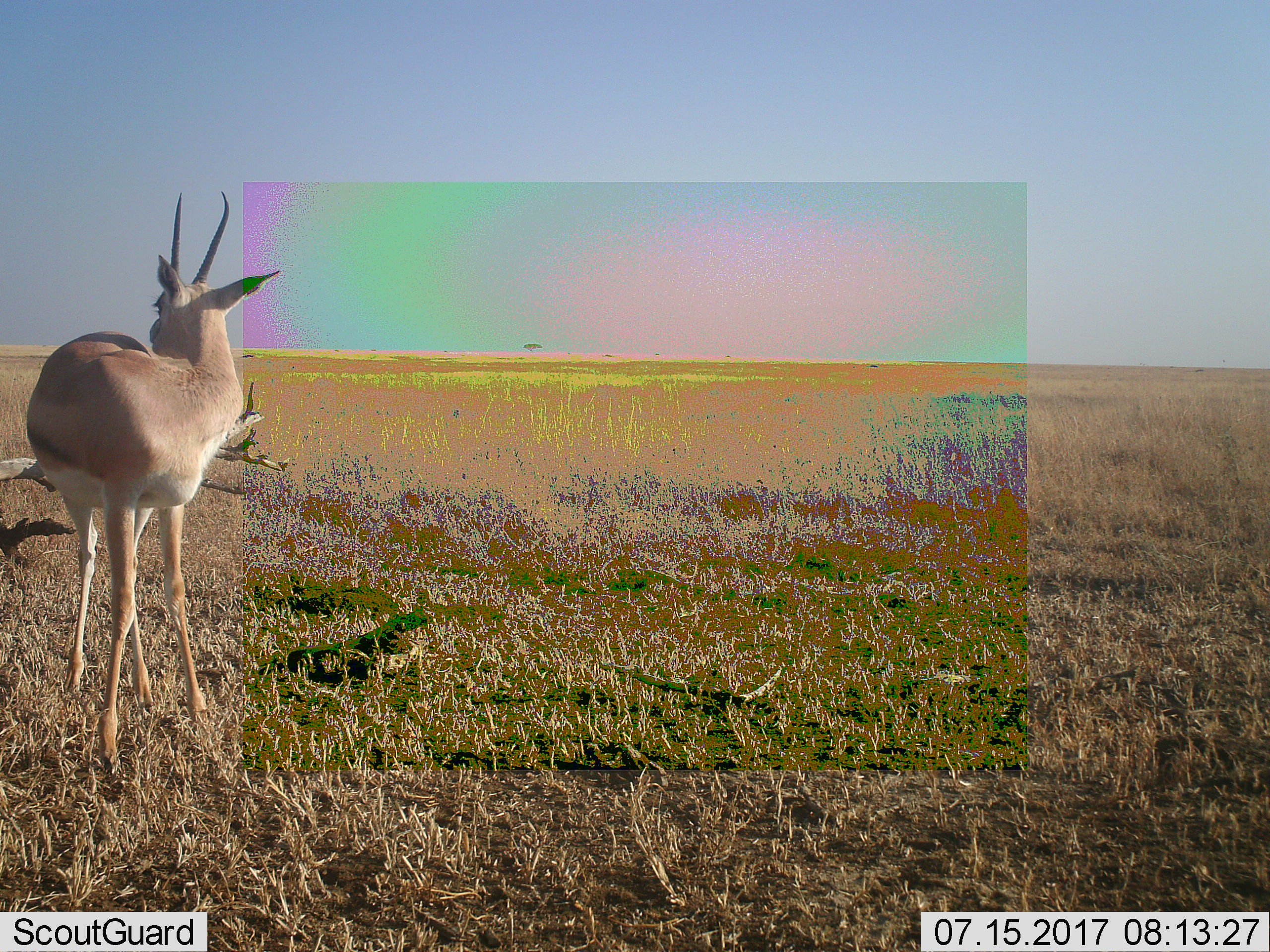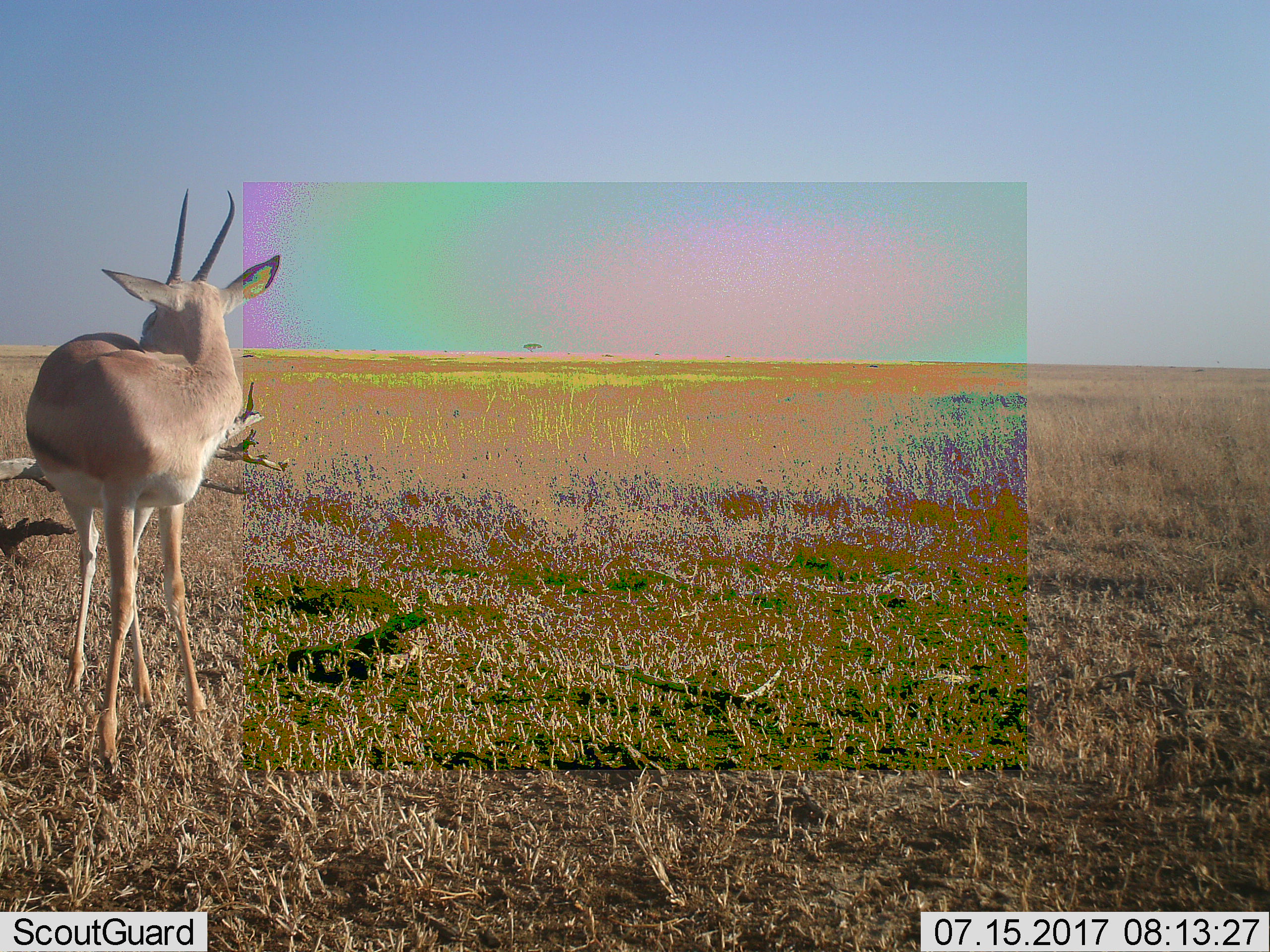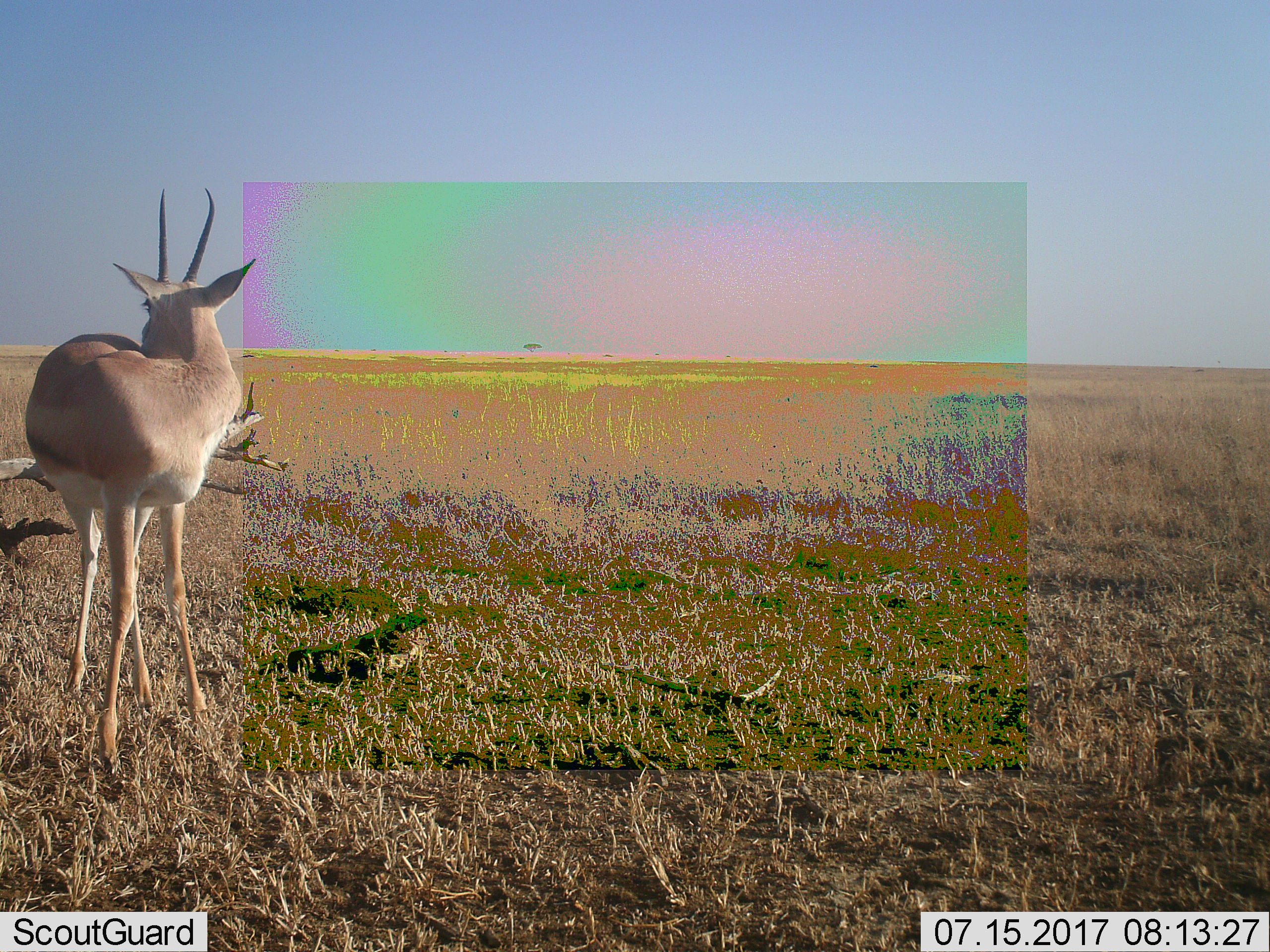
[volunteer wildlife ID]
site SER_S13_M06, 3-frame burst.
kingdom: Animalia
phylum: Chordata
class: Mammalia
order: Artiodactyla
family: Bovidae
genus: Nanger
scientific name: Nanger granti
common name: grant's gazelle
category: gazellegrants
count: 1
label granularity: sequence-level